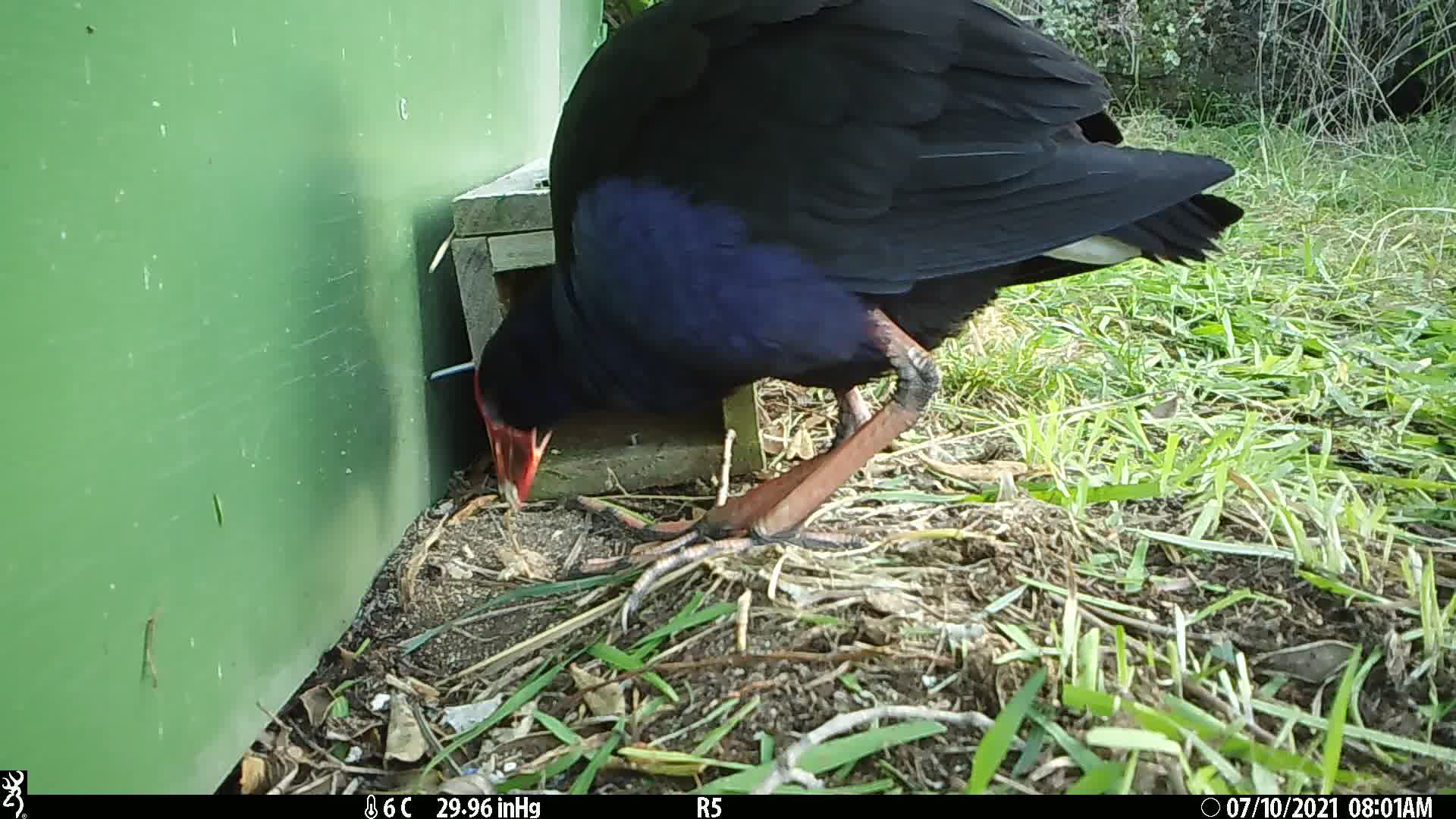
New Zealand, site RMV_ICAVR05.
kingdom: Animalia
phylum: Chordata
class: Aves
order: Gruiformes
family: Rallidae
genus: Porphyrio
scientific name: Porphyrio melanotus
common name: australasian swamphen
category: pukeko